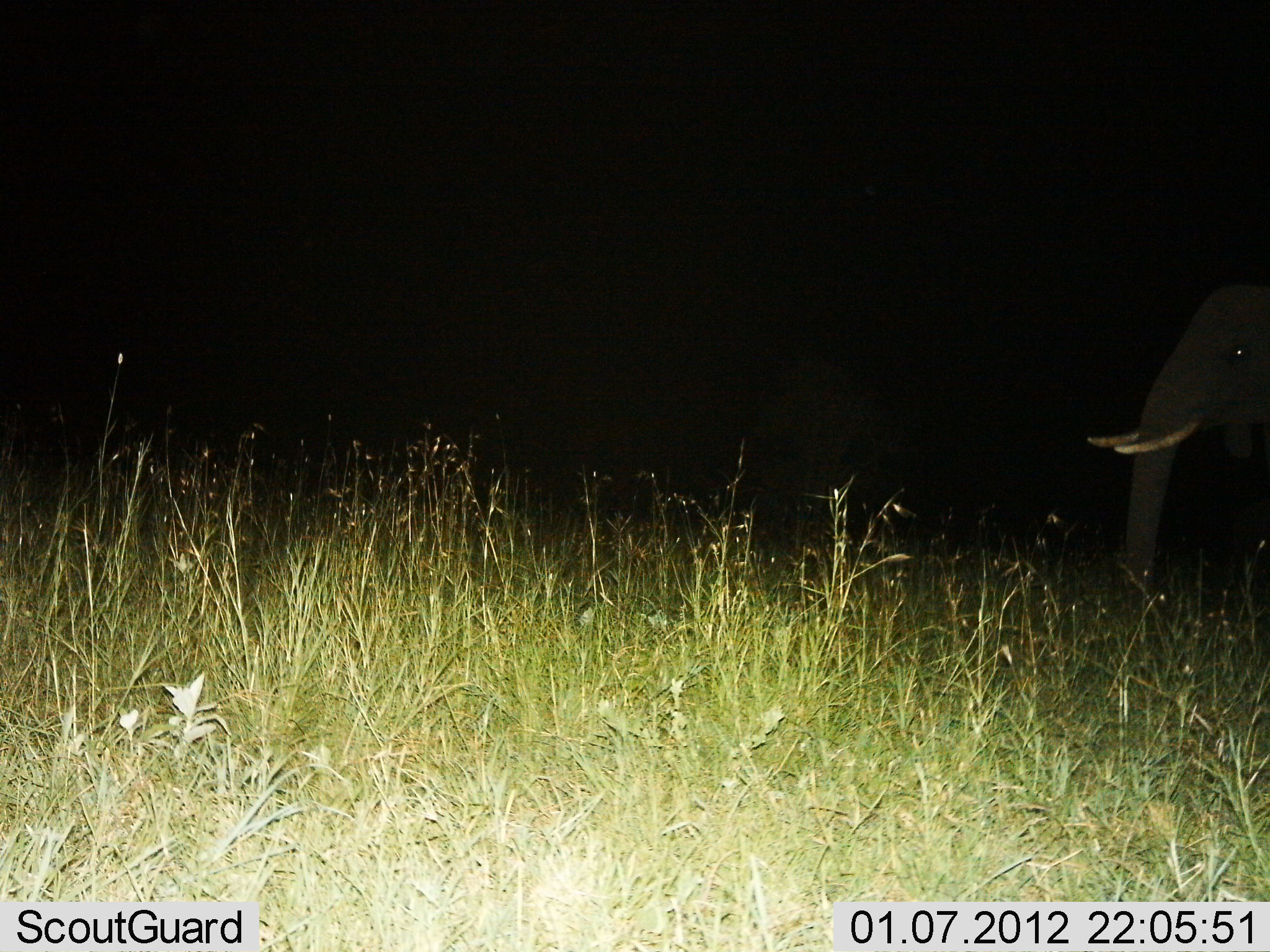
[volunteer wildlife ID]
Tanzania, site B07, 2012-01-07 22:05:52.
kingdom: Animalia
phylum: Chordata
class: Mammalia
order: Proboscidea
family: Elephantidae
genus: Loxodonta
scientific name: Loxodonta africana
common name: african bush elephant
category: elephant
Elephant (african bush elephant) (Loxodonta africana), count 1. Behavior (volunteer vote fractions): standing 77%, resting 0%, moving 23%, interacting 0%. Young present (vote fraction): 0%. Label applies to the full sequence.